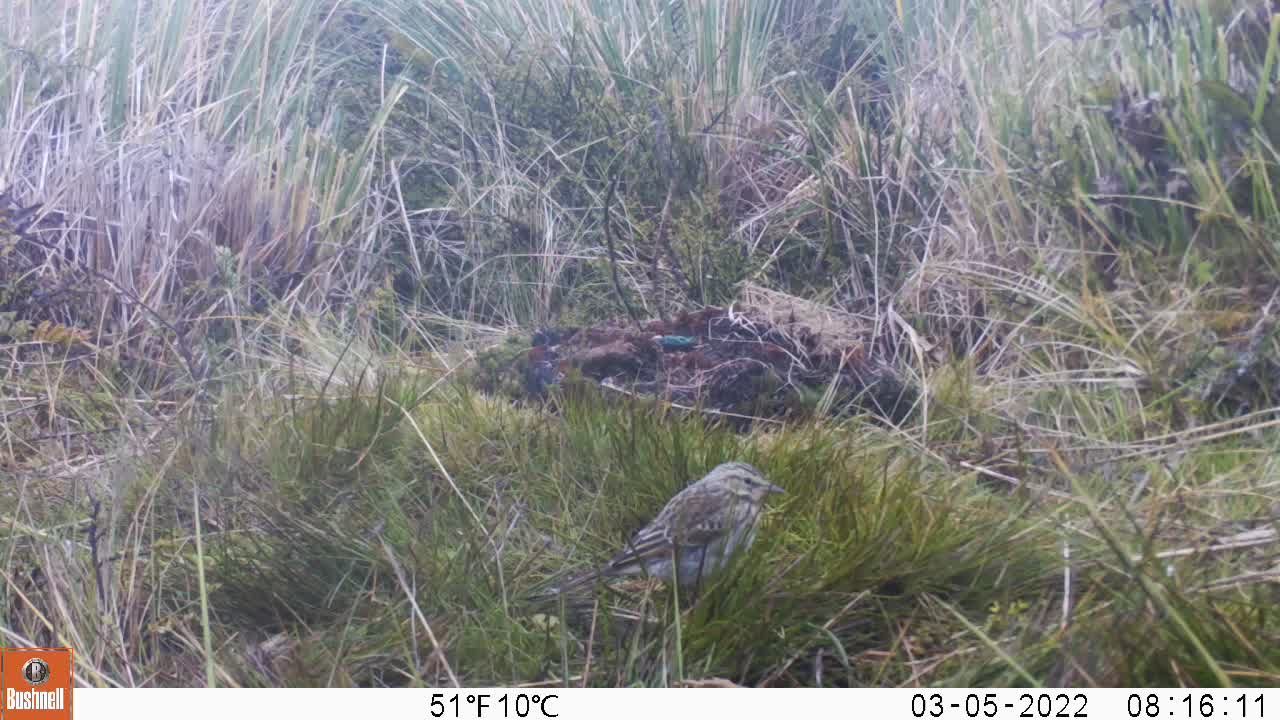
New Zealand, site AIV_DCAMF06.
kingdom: Animalia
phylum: Chordata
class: Aves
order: Passeriformes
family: Motacillidae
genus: Anthus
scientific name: Anthus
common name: pipit